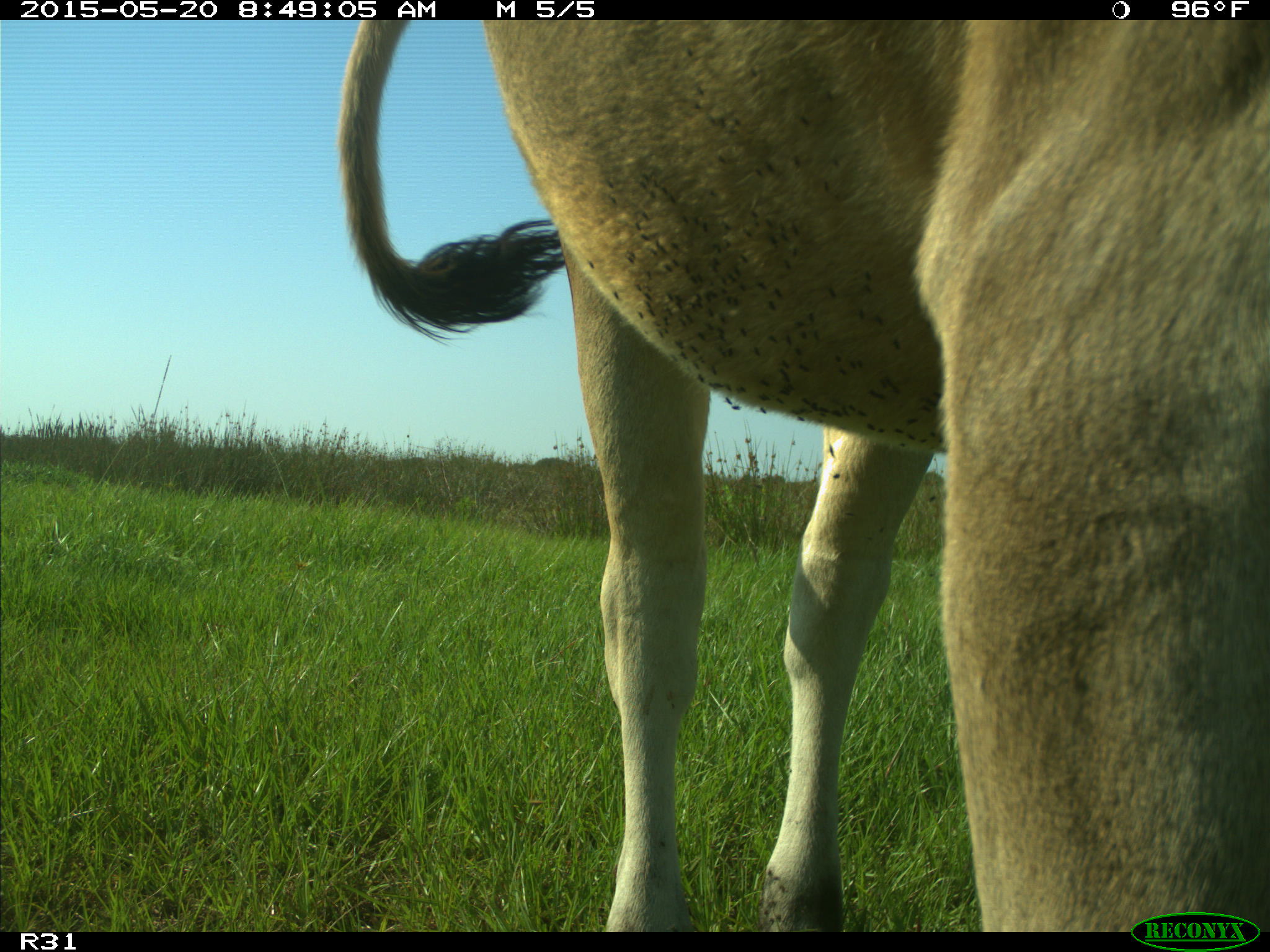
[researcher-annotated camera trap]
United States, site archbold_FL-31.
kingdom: Animalia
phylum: Chordata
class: Mammalia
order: Artiodactyla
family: Bovidae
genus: Bos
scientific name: Bos taurus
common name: domestic cow